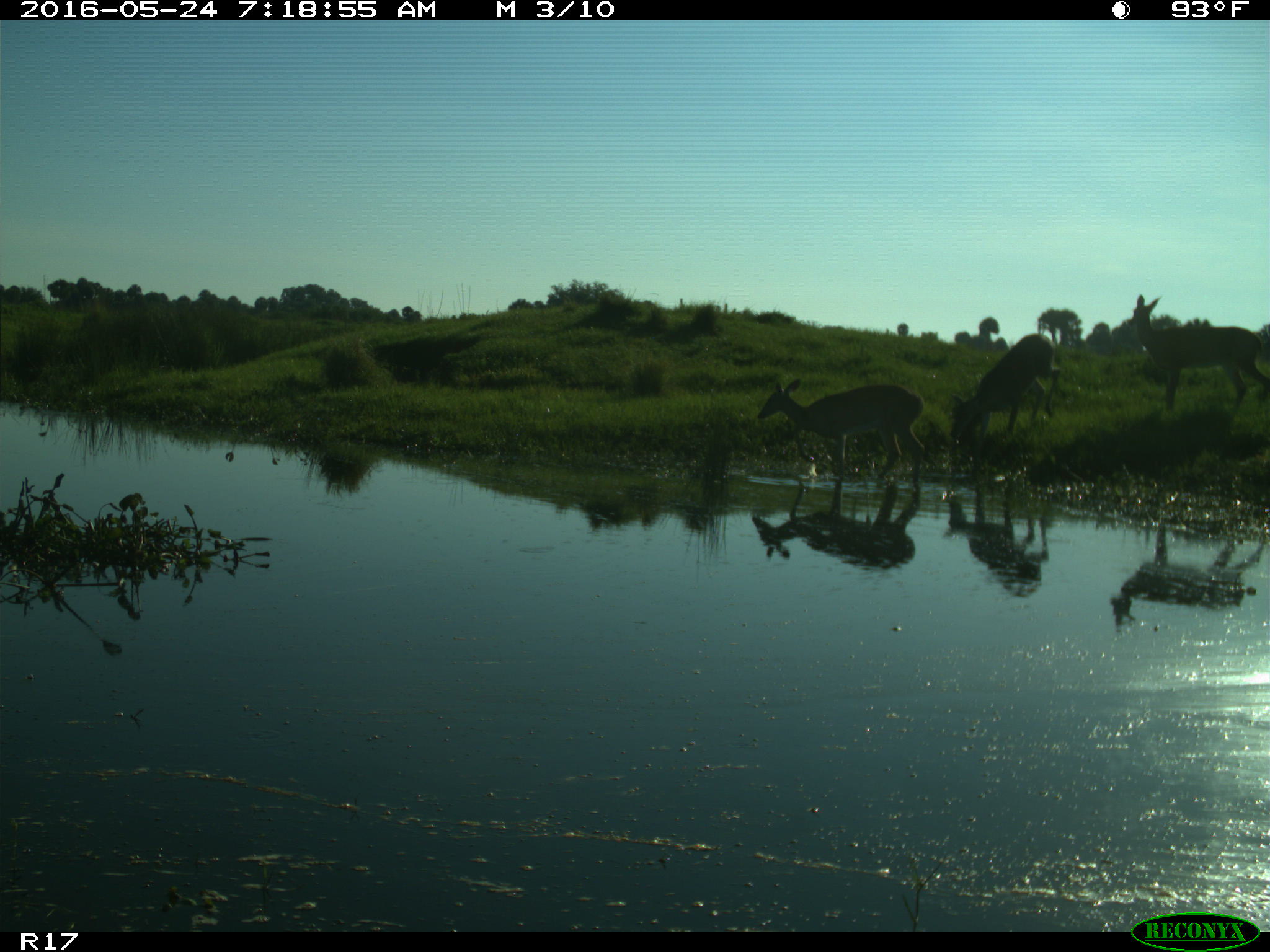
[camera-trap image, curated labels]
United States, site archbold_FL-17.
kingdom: Animalia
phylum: Chordata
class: Mammalia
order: Artiodactyla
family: Cervidae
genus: Odocoileus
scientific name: Odocoileus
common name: deer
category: unidentified deer